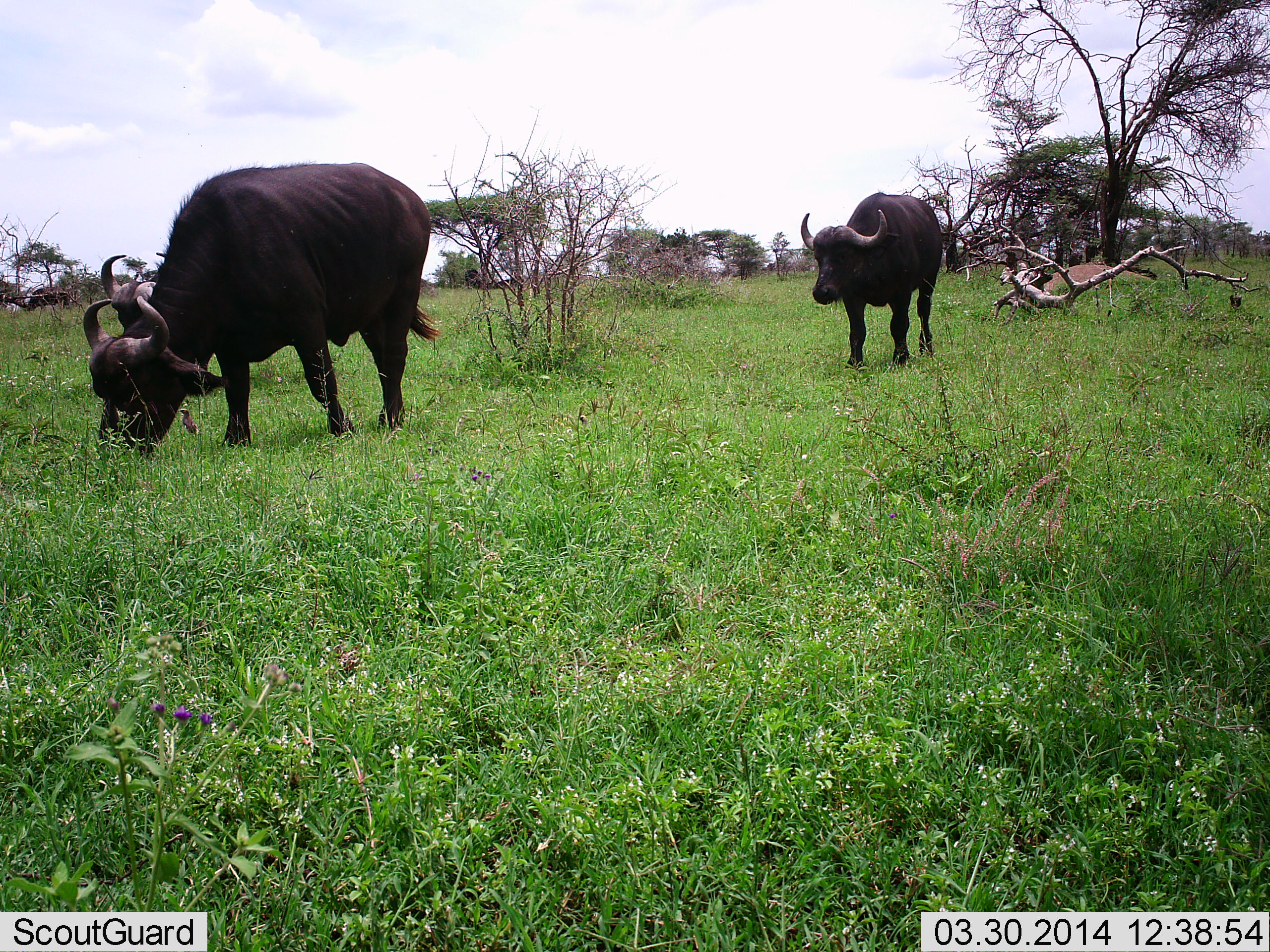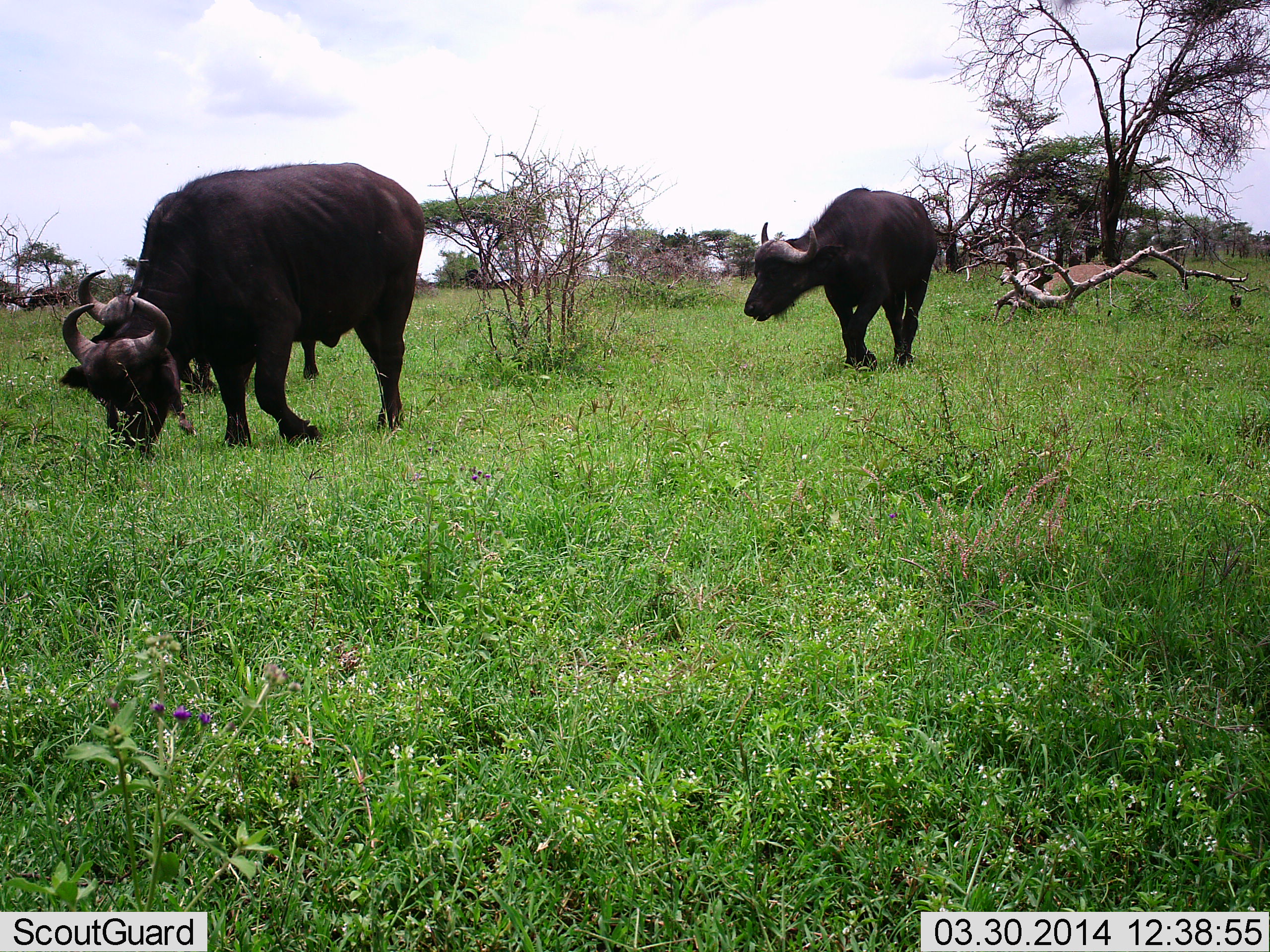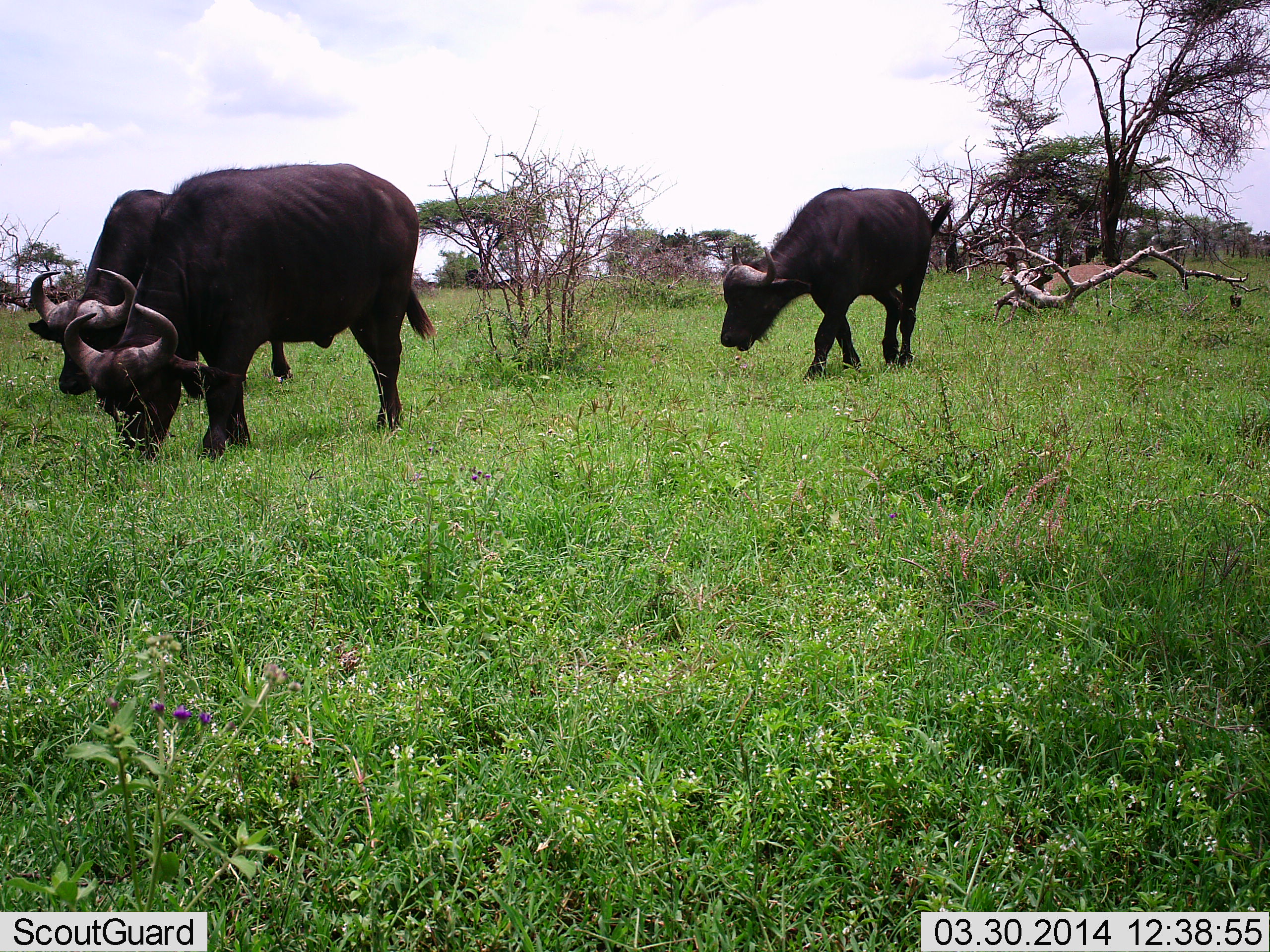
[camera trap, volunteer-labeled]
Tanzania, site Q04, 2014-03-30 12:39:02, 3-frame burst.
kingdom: Animalia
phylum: Chordata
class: Mammalia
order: Artiodactyla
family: Bovidae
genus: Syncerus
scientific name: Syncerus caffer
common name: cape buffalo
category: buffalo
Buffalo (cape buffalo) (Syncerus caffer), count 3. Behavior (volunteer vote fractions): standing 10%, resting 0%, moving 50%, interacting 0%. Young present (vote fraction): 0%. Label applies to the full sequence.